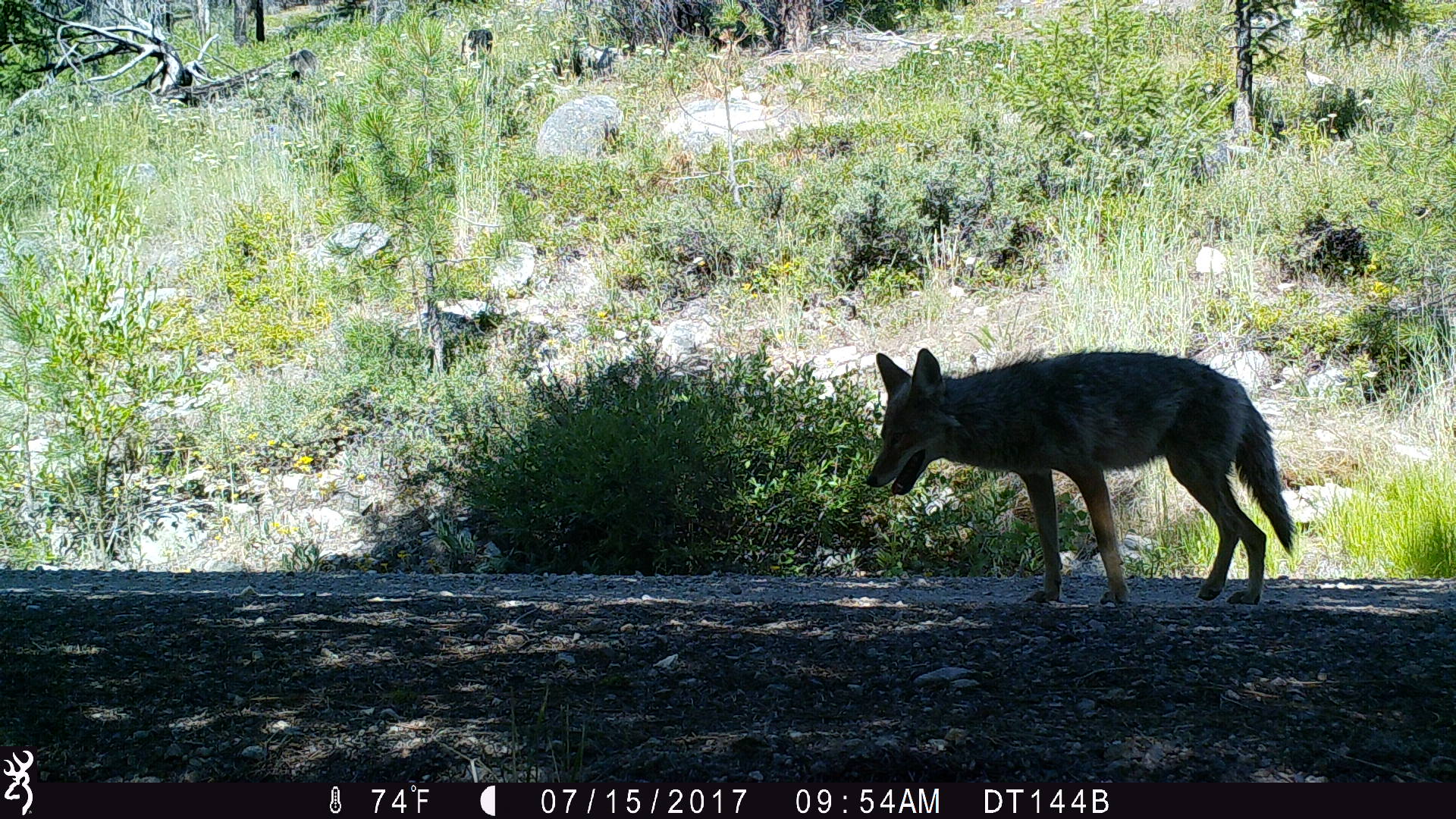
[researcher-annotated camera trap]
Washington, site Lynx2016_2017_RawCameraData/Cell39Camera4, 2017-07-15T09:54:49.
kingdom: Animalia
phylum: Chordata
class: Mammalia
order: Carnivora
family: Canidae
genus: Canis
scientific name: Canis latrans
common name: coyote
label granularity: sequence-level